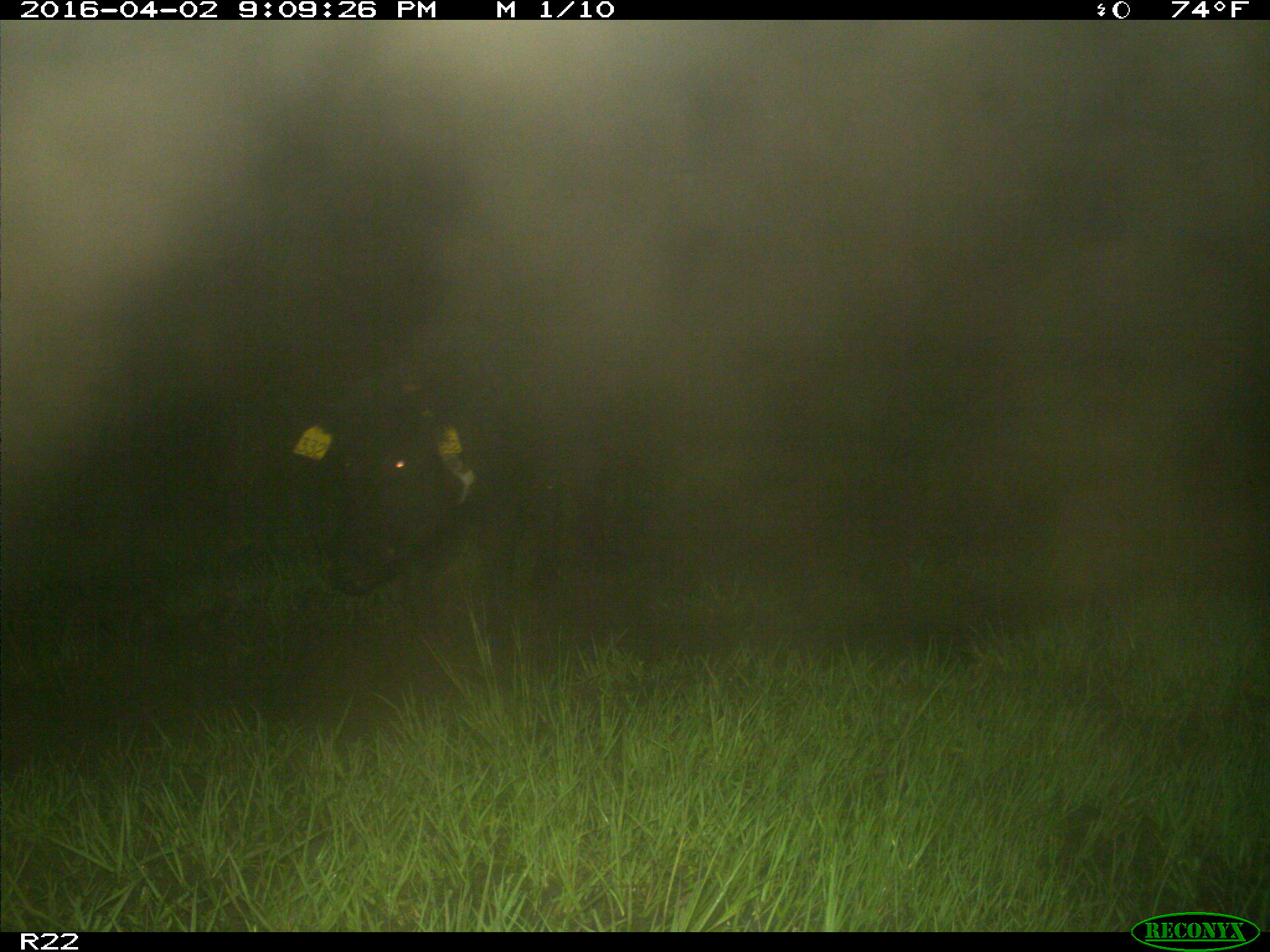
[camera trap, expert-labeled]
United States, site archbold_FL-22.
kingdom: Animalia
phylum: Chordata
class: Mammalia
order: Artiodactyla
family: Suidae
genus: Sus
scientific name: Sus scrofa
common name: wild boar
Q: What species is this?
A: Sus scrofa (wild boar).